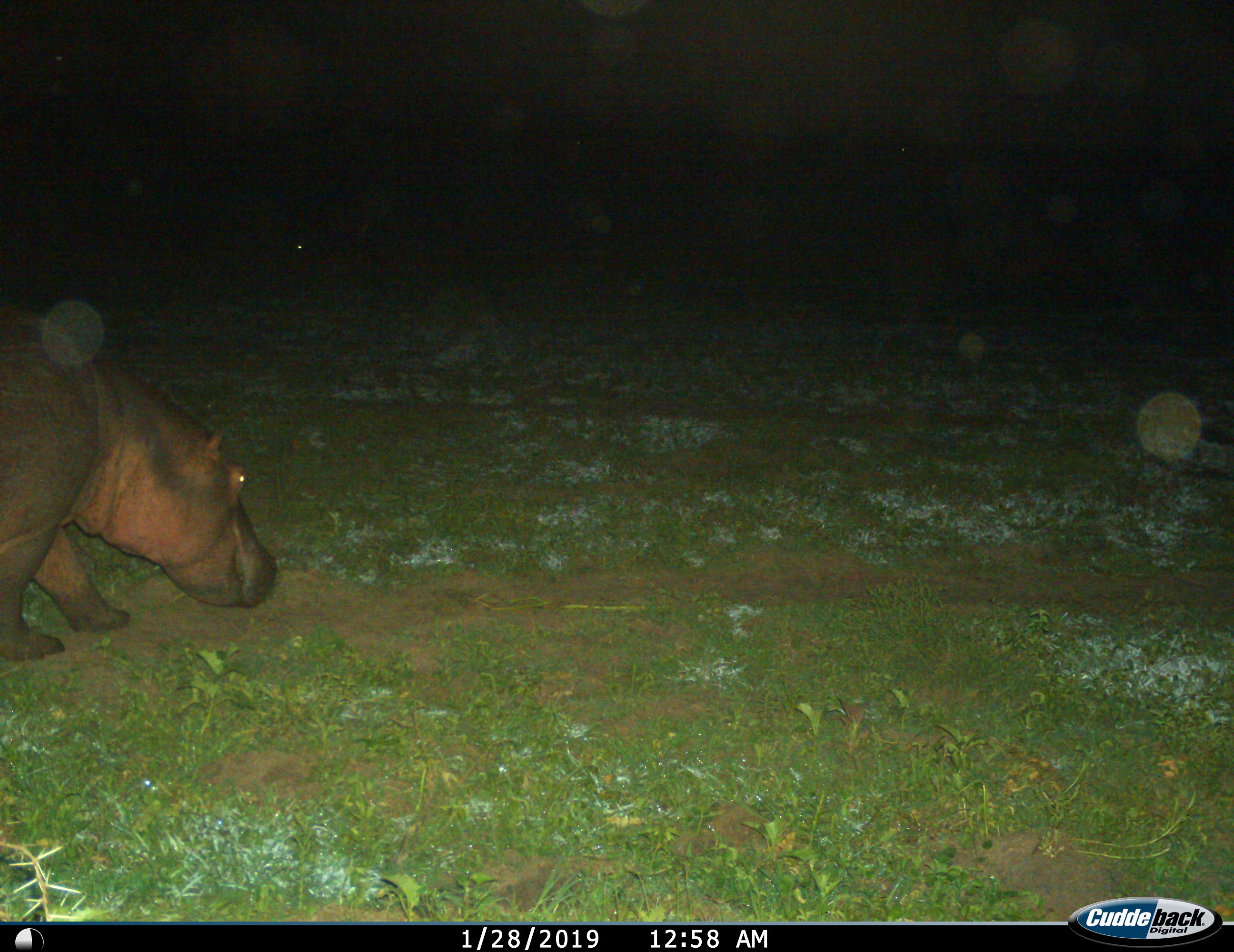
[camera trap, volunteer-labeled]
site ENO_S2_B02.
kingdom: Animalia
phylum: Chordata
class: Mammalia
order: Artiodactyla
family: Hippopotamidae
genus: Hippopotamus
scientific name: Hippopotamus amphibius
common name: hippopotamus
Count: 1.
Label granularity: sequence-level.